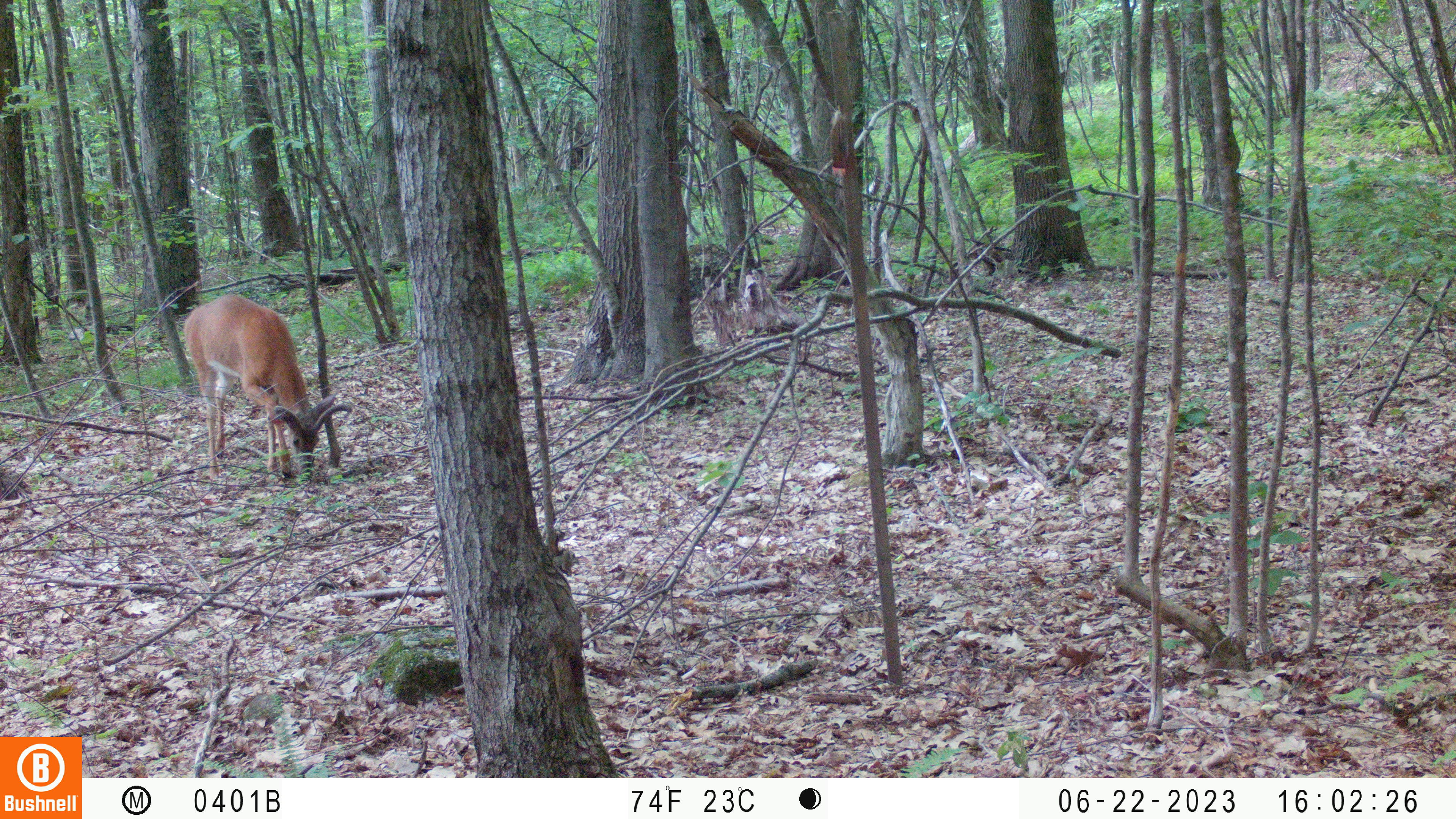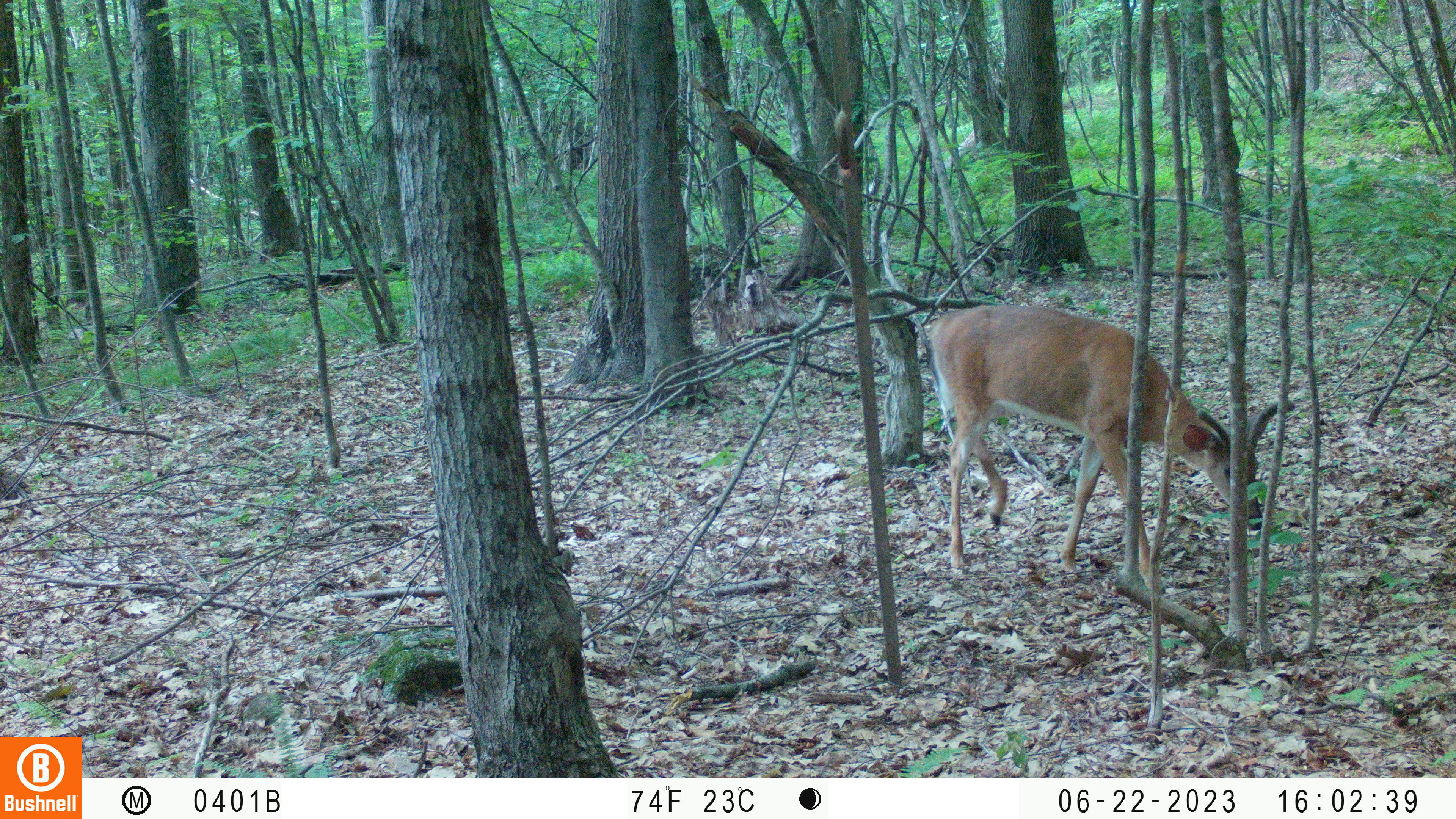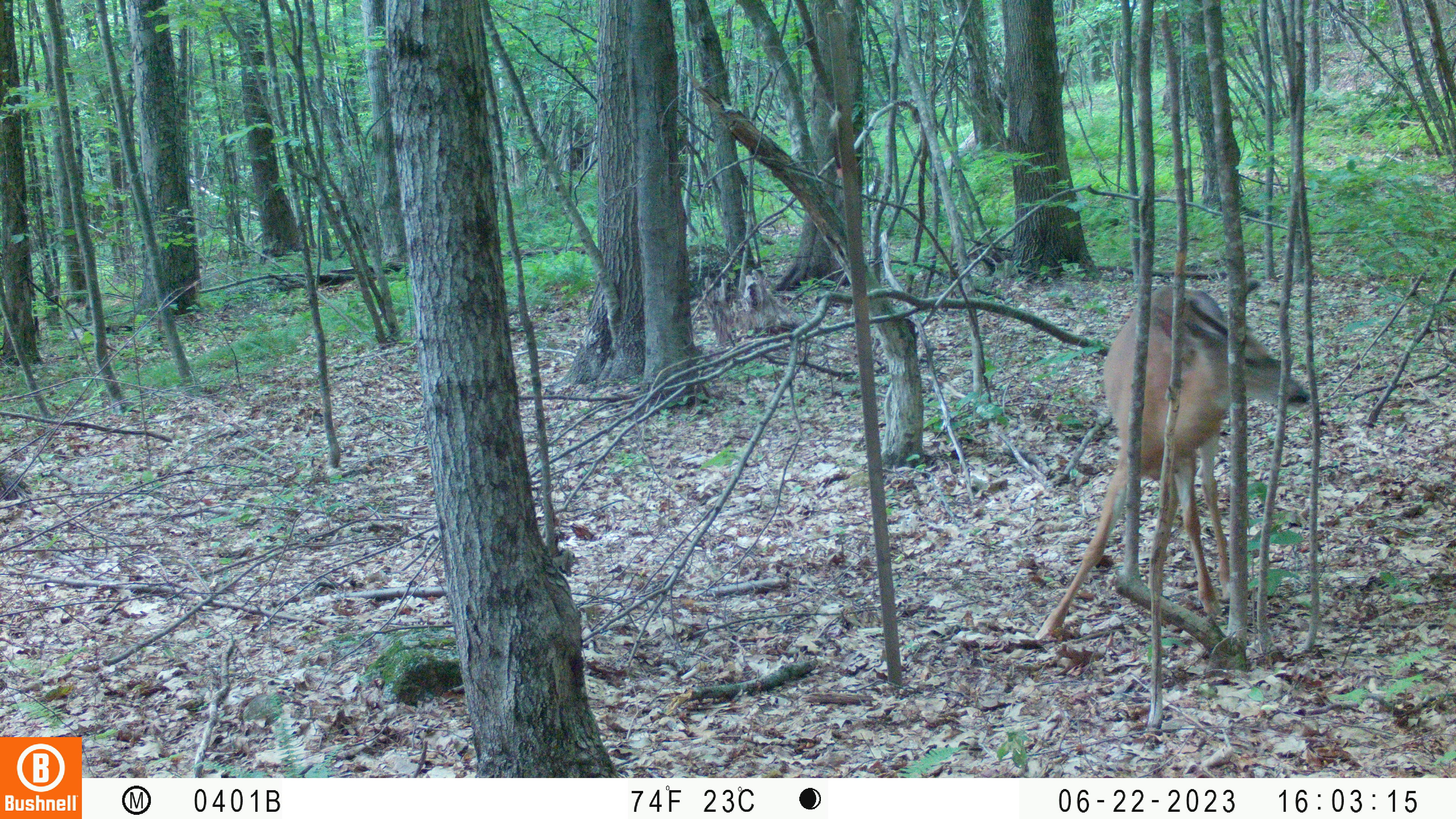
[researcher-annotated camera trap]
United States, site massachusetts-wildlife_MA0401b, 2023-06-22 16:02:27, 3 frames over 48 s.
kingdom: Animalia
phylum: Chordata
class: Mammalia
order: Artiodactyla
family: Cervidae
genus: Odocoileus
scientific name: Odocoileus virginianus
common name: white-tailed deer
White-tailed deer (Odocoileus virginianus).